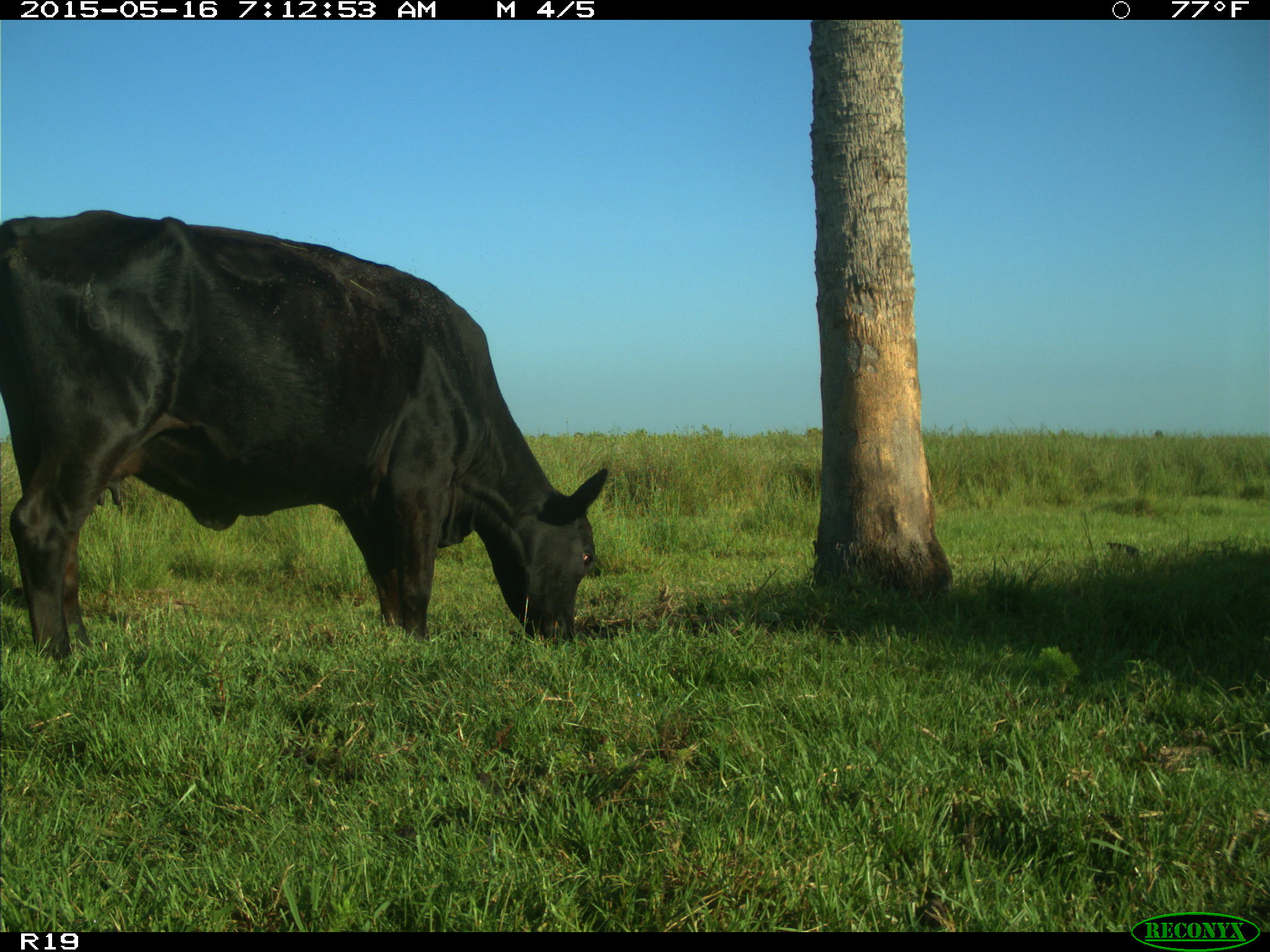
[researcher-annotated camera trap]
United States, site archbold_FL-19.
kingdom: Animalia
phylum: Chordata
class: Mammalia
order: Artiodactyla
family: Bovidae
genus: Bos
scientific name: Bos taurus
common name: domestic cow